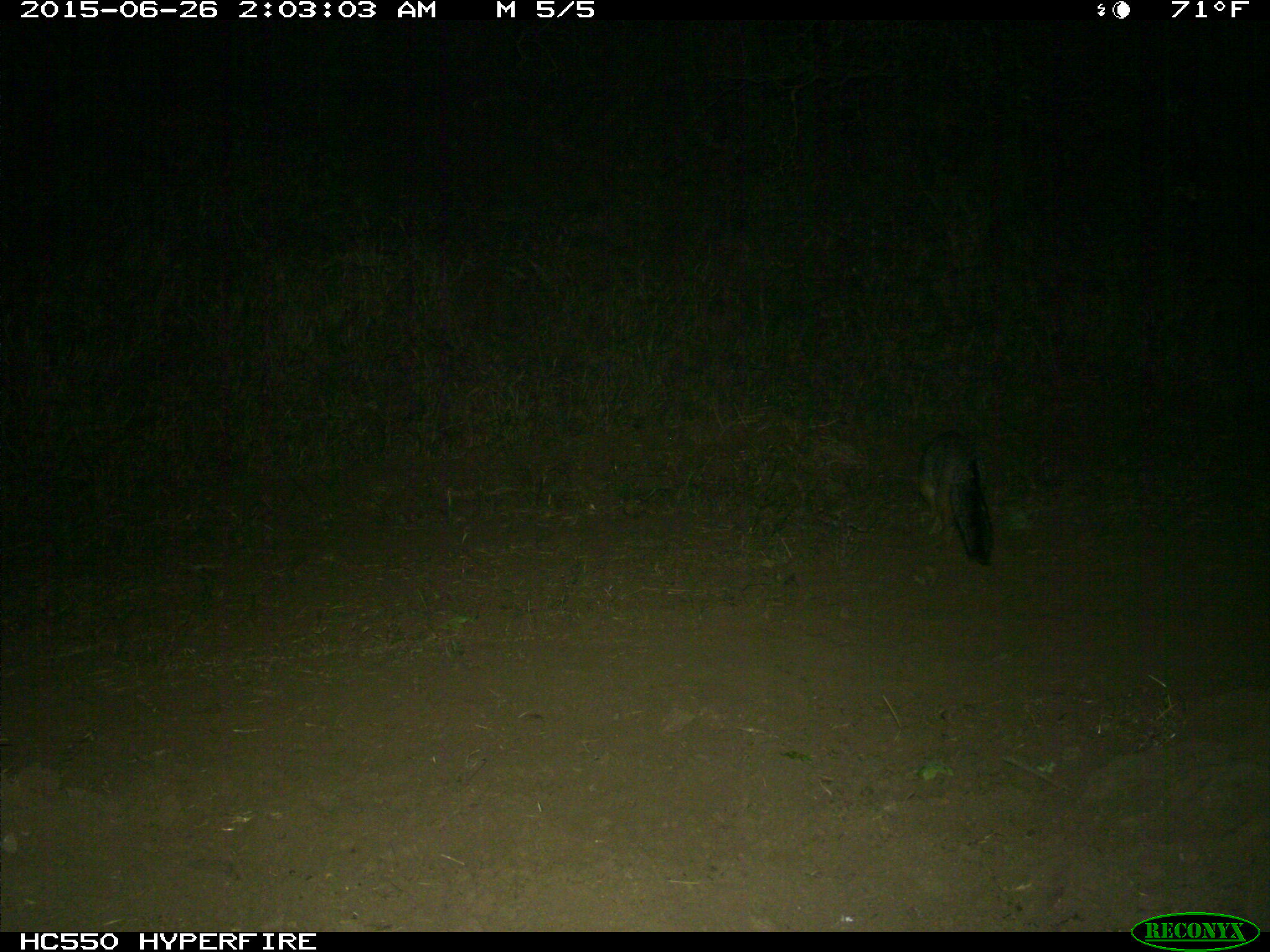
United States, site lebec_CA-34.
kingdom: Animalia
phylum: Chordata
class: Mammalia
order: Carnivora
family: Canidae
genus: Urocyon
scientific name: Urocyon cinereoargenteus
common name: gray fox